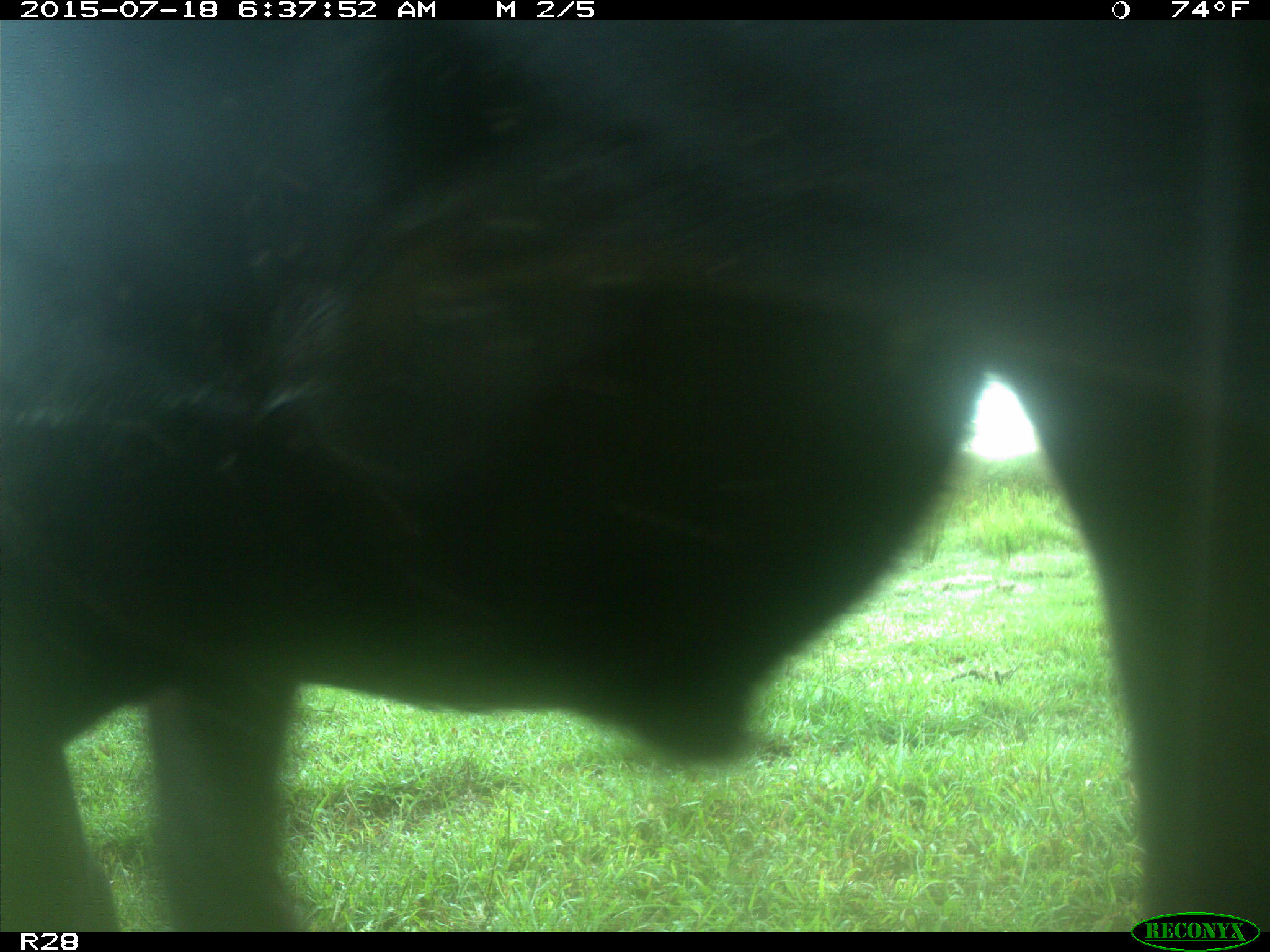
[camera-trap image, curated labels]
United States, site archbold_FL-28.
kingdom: Animalia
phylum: Chordata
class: Mammalia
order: Artiodactyla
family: Bovidae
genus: Bos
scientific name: Bos taurus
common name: domestic cow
Bos taurus (domestic cow).